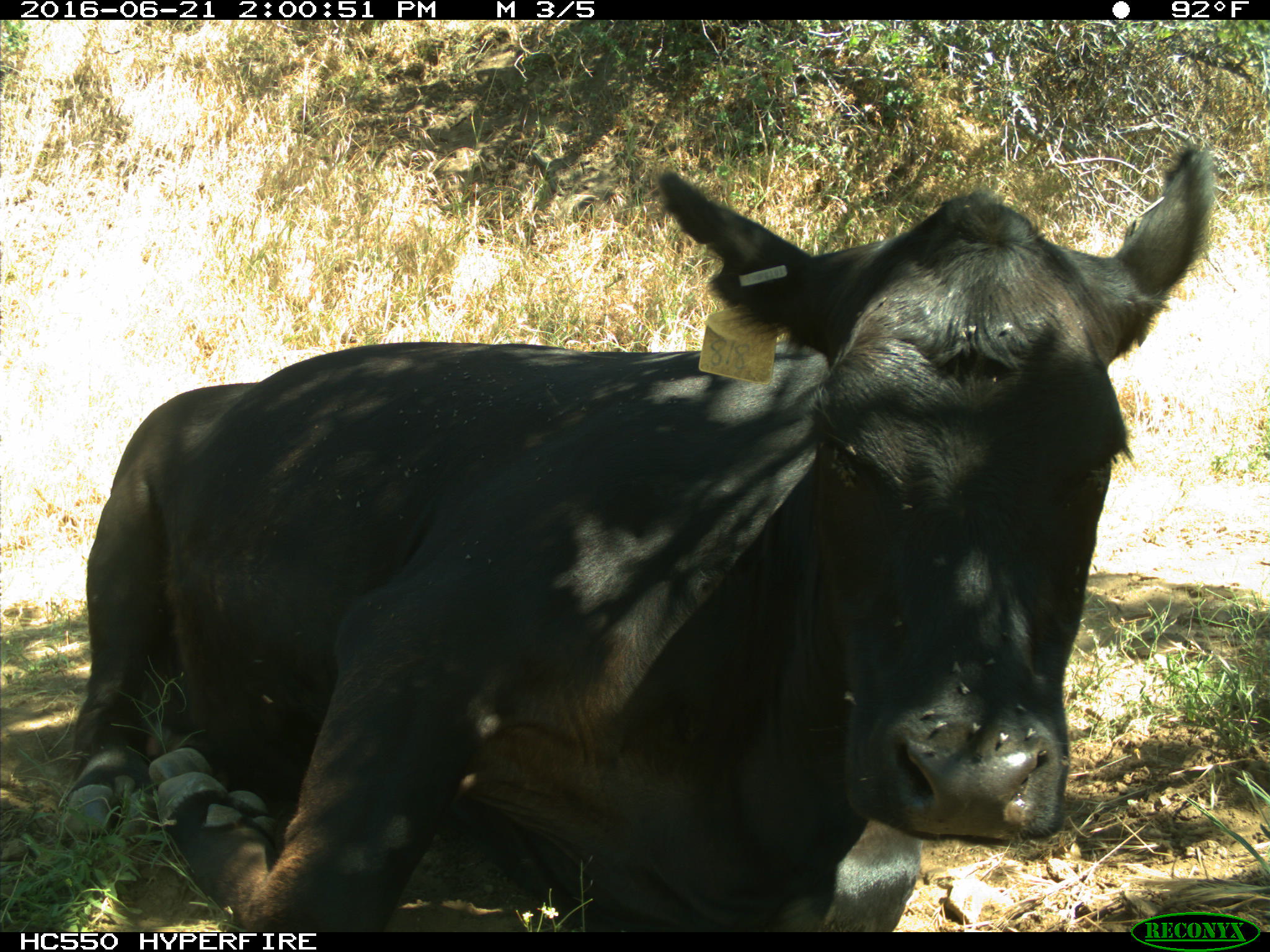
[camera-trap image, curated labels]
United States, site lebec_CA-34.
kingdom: Animalia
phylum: Chordata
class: Mammalia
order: Artiodactyla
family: Bovidae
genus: Bos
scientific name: Bos taurus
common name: domestic cow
Bos taurus (domestic cow).